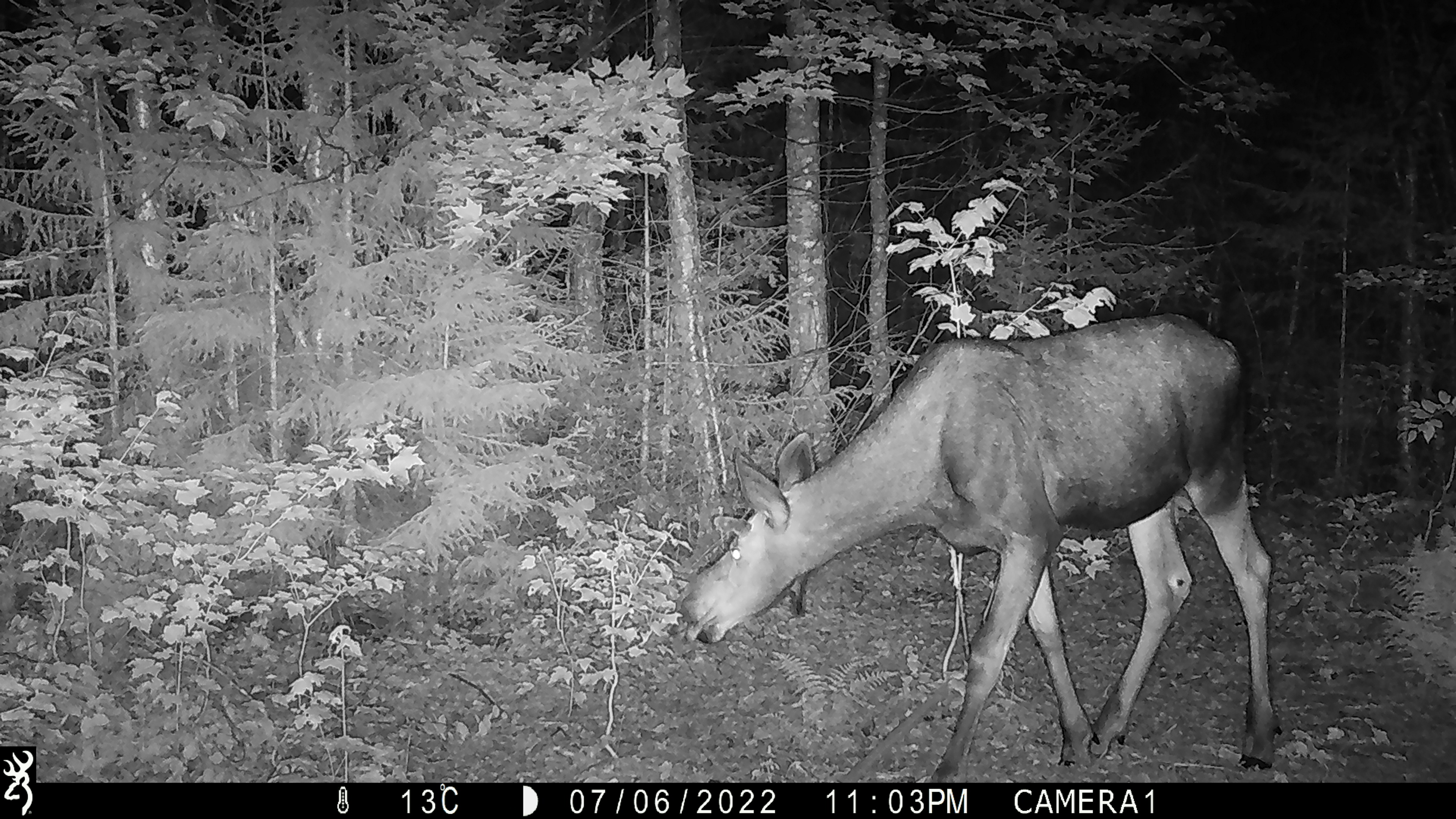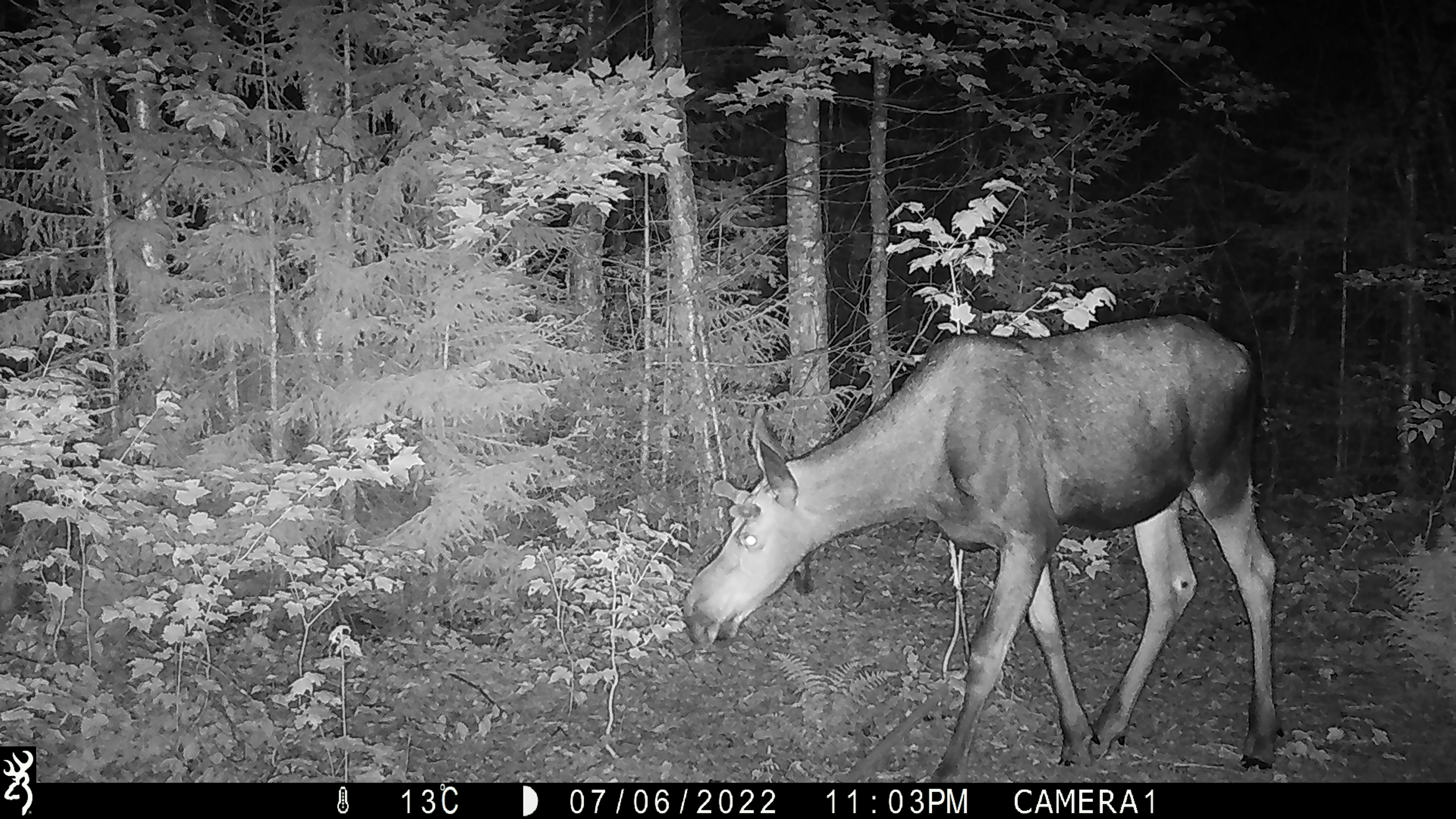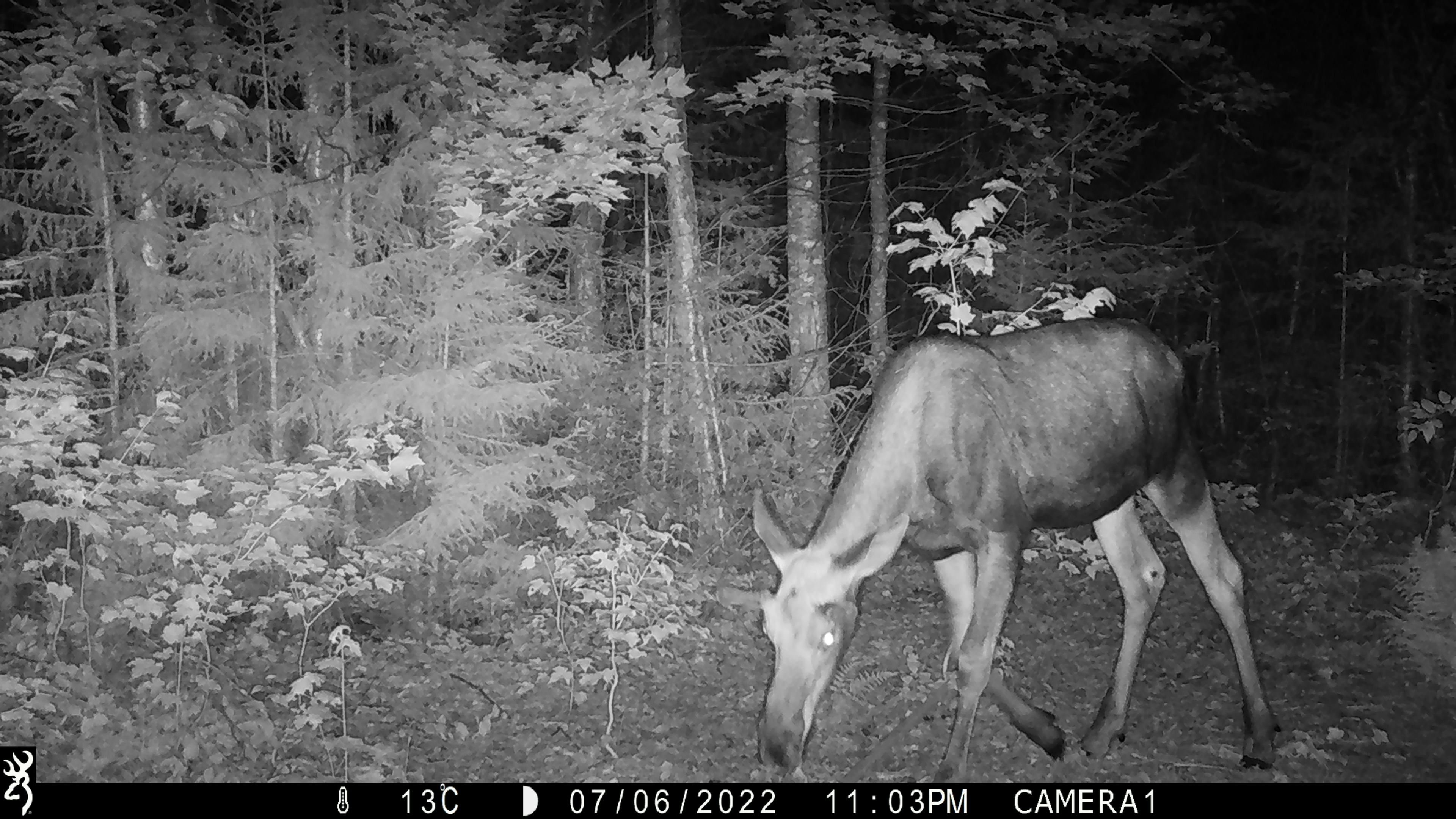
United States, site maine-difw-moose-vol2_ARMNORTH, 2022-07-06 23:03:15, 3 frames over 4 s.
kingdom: Animalia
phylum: Chordata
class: Mammalia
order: Artiodactyla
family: Cervidae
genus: Alces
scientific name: Alces alces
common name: moose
Moose (Alces alces).